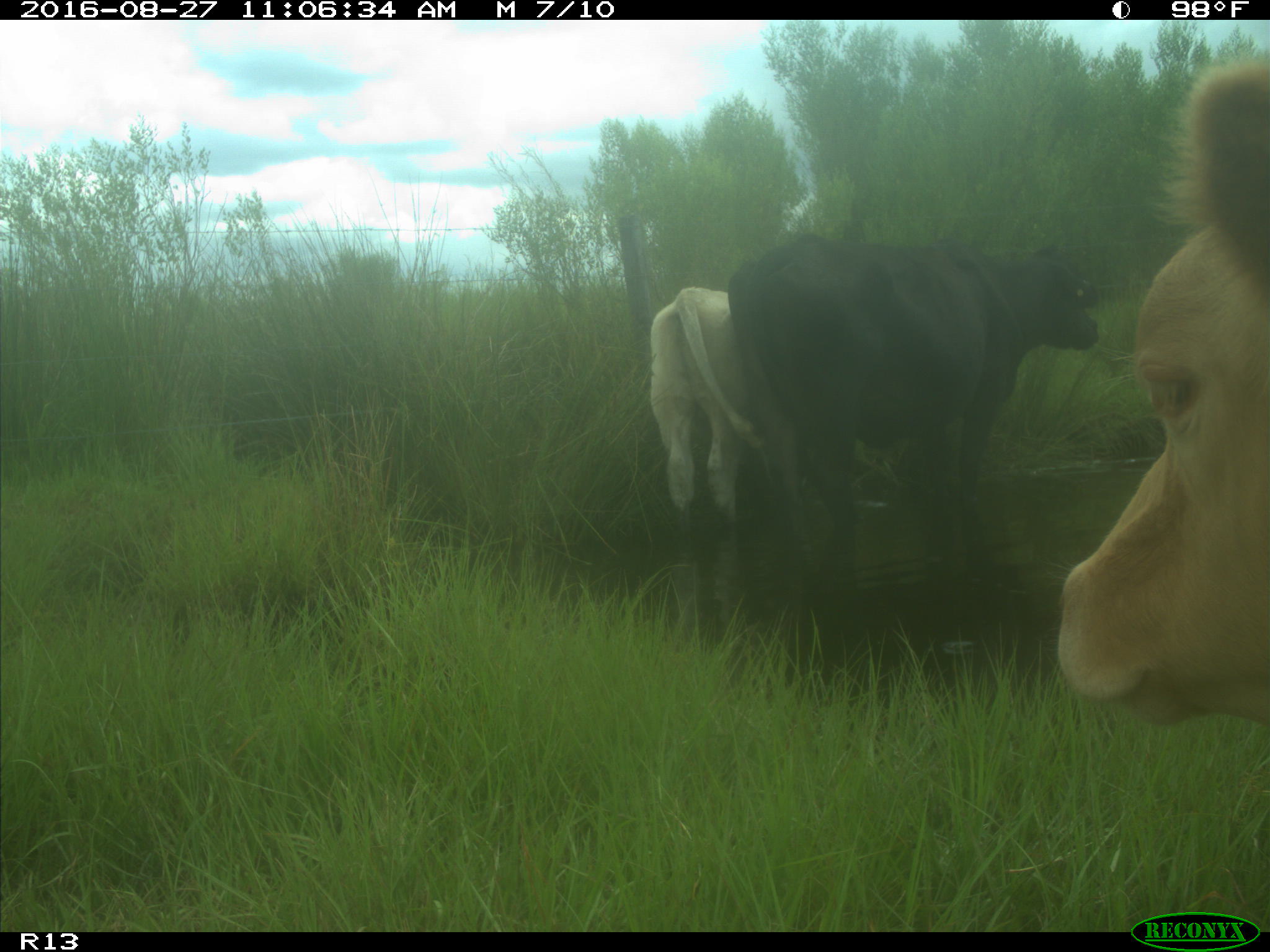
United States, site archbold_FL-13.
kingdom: Animalia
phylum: Chordata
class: Mammalia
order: Artiodactyla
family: Bovidae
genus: Bos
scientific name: Bos taurus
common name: domestic cow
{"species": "Bos taurus (domestic cow)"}